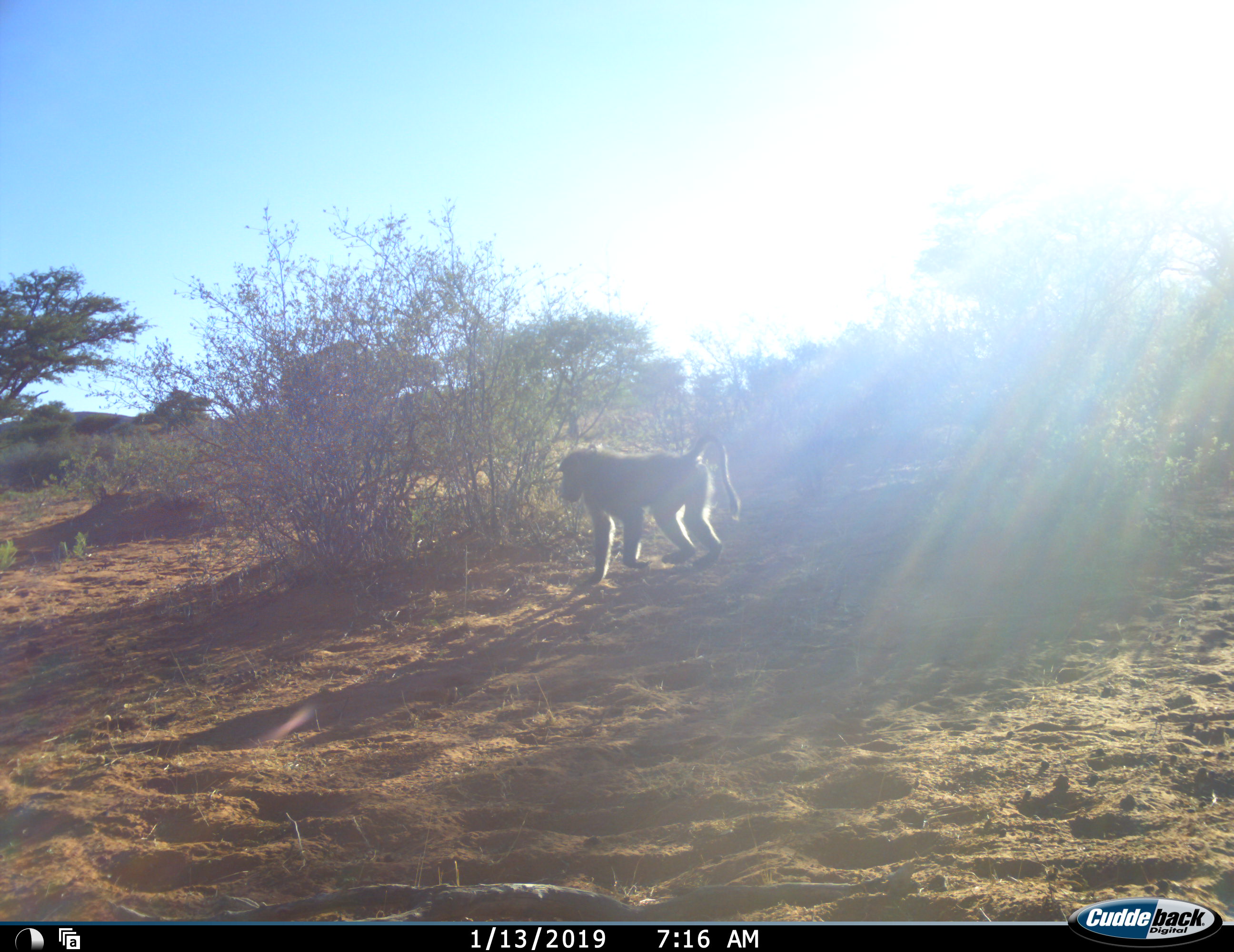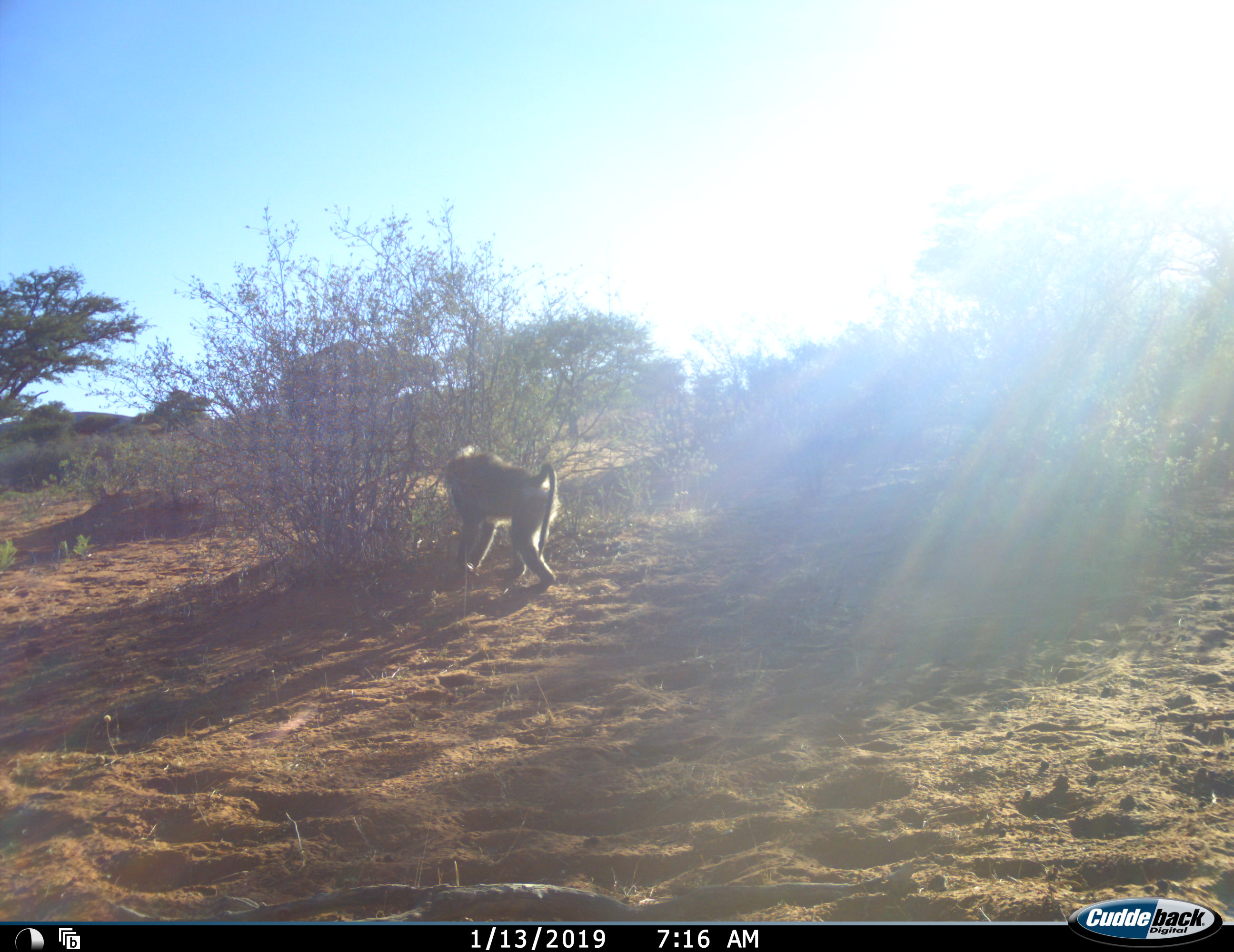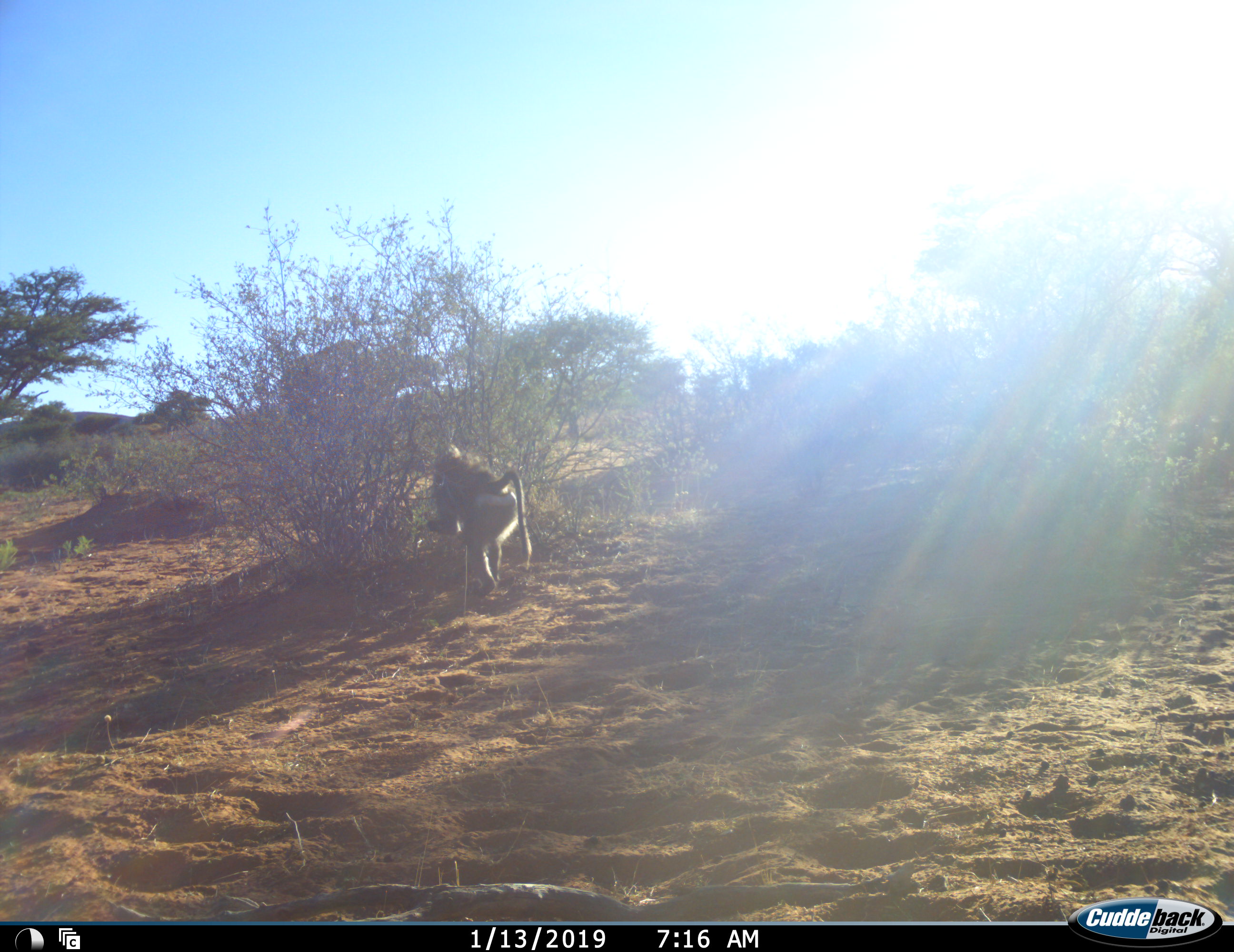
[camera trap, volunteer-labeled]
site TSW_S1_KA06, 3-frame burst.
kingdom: Animalia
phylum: Chordata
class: Mammalia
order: Primates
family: Cercopithecidae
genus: Papio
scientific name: Papio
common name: baboon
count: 1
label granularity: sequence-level